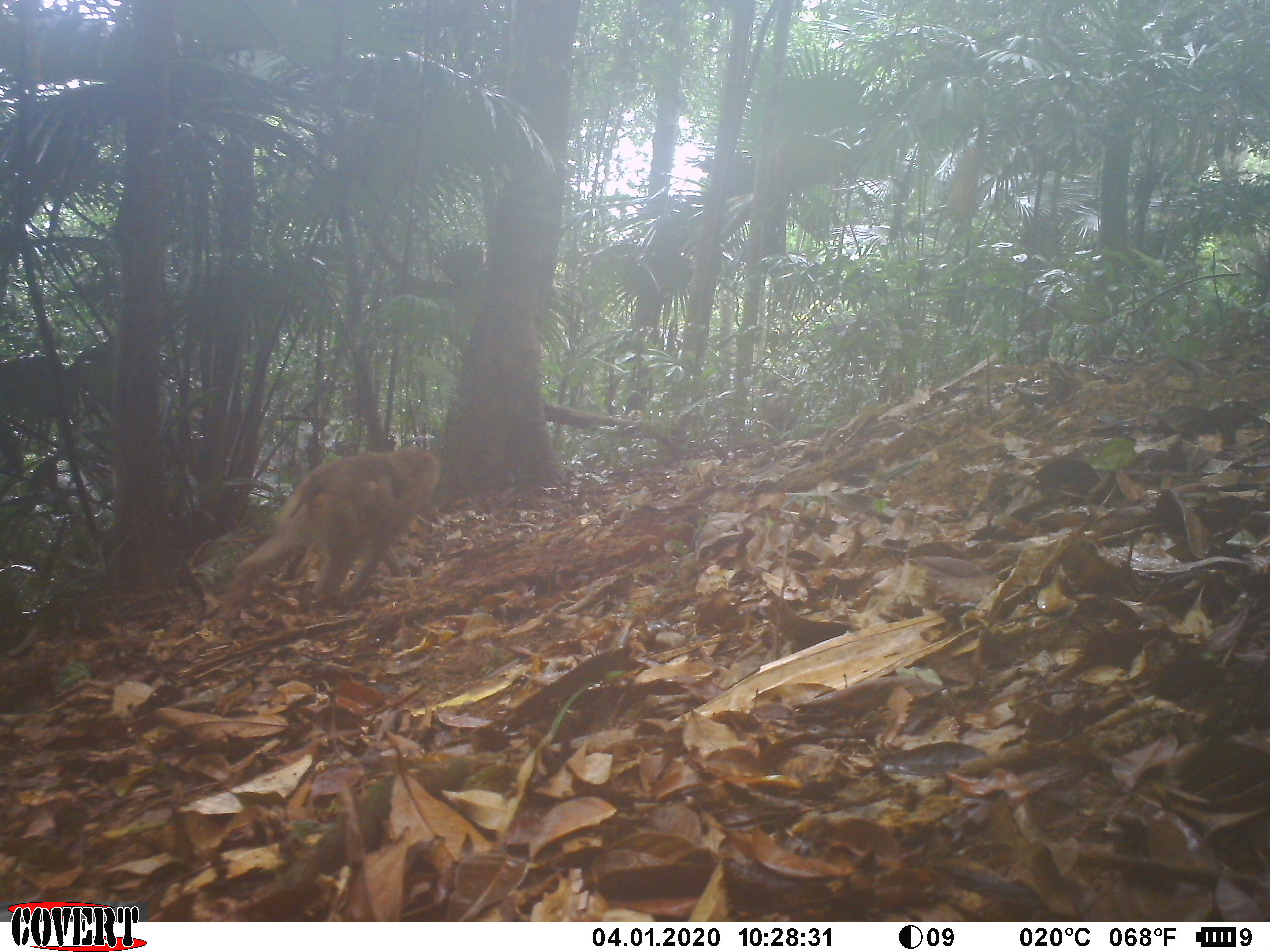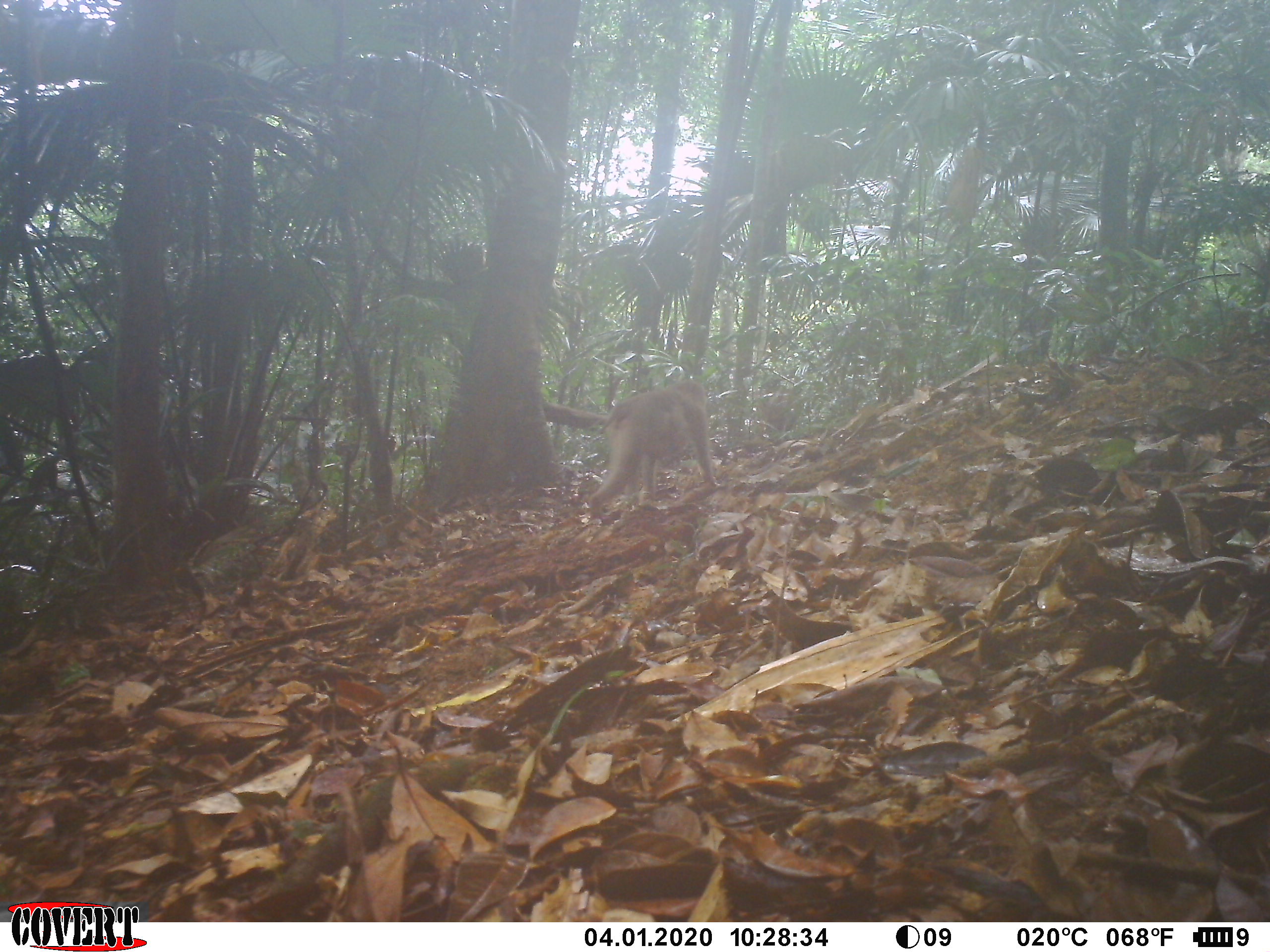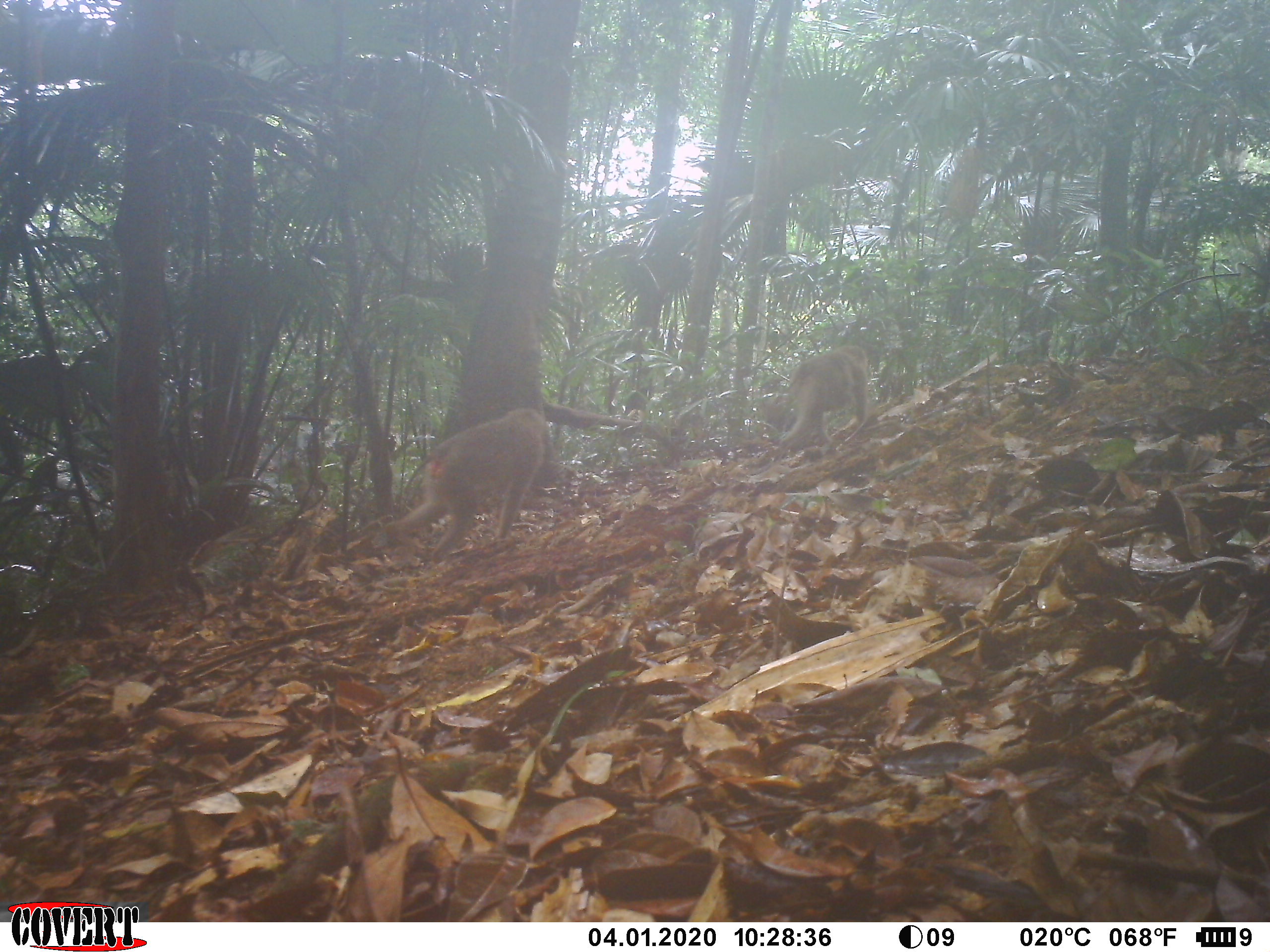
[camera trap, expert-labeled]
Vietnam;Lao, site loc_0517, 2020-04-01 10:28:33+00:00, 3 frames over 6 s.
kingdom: Animalia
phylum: Chordata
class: Mammalia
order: Primates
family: Cercopithecidae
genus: Macaca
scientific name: Macaca nemestrina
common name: pig-tailed macaque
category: pig tailed macaque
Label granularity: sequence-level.